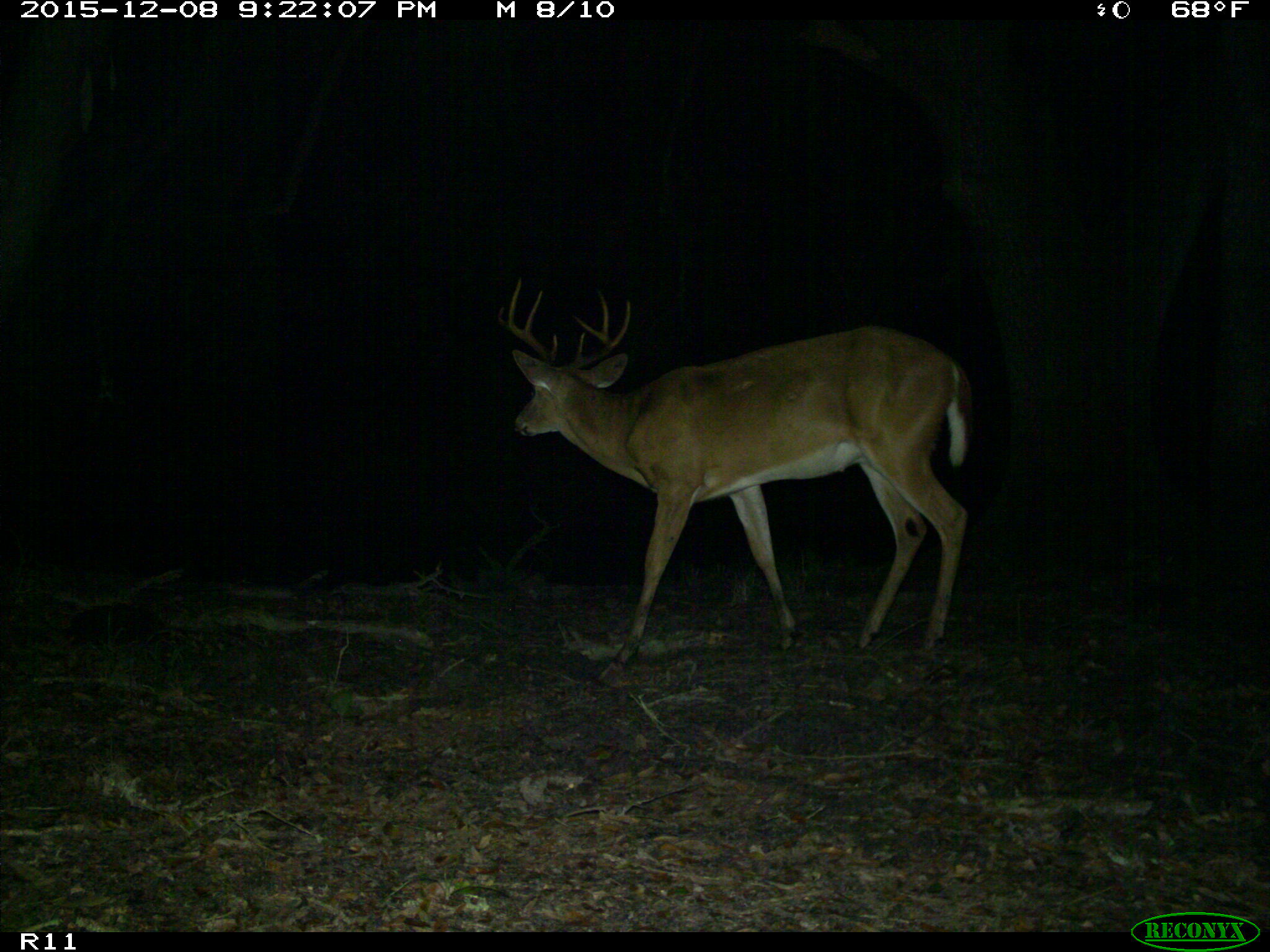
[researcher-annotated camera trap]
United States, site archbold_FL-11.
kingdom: Animalia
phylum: Chordata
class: Mammalia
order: Artiodactyla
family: Cervidae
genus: Odocoileus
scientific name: Odocoileus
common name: deer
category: unidentified deer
Unidentified deer (deer) (Odocoileus).